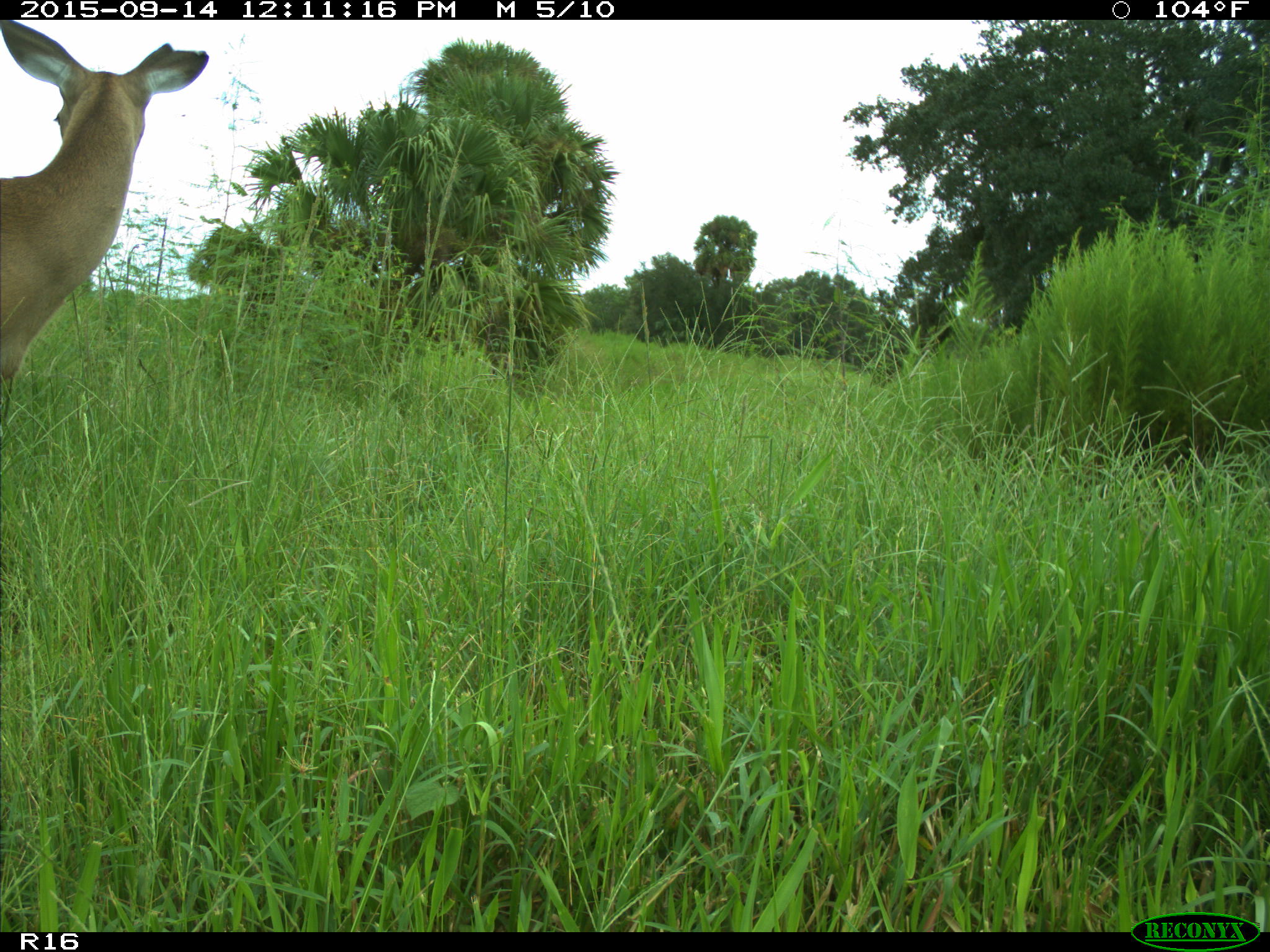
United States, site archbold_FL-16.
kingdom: Animalia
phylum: Chordata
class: Mammalia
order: Artiodactyla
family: Cervidae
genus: Odocoileus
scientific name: Odocoileus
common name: deer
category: unidentified deer